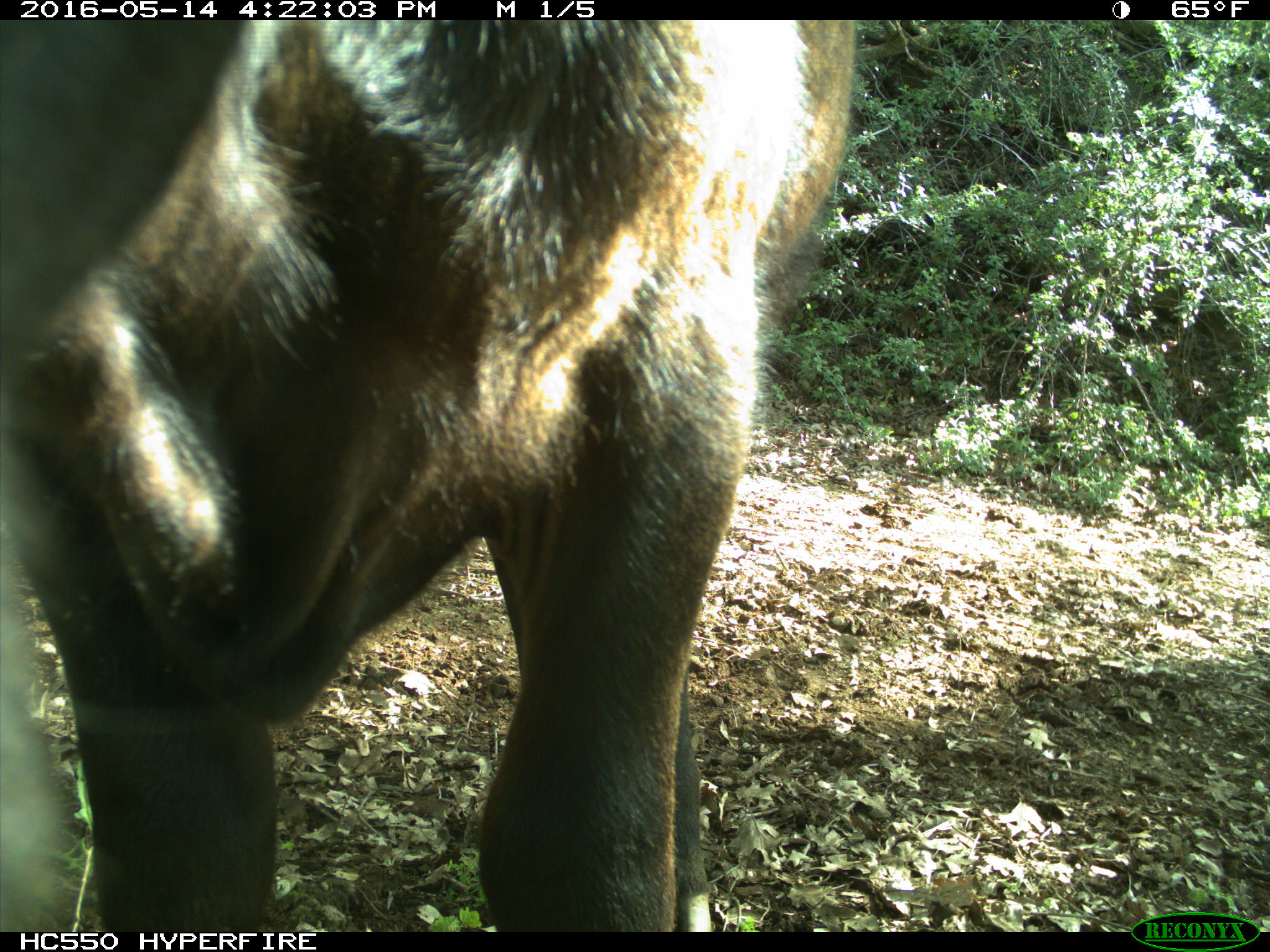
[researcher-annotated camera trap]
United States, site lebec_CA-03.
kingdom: Animalia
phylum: Chordata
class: Mammalia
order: Artiodactyla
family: Bovidae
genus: Bos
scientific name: Bos taurus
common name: domestic cow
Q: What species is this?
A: Bos taurus (domestic cow).